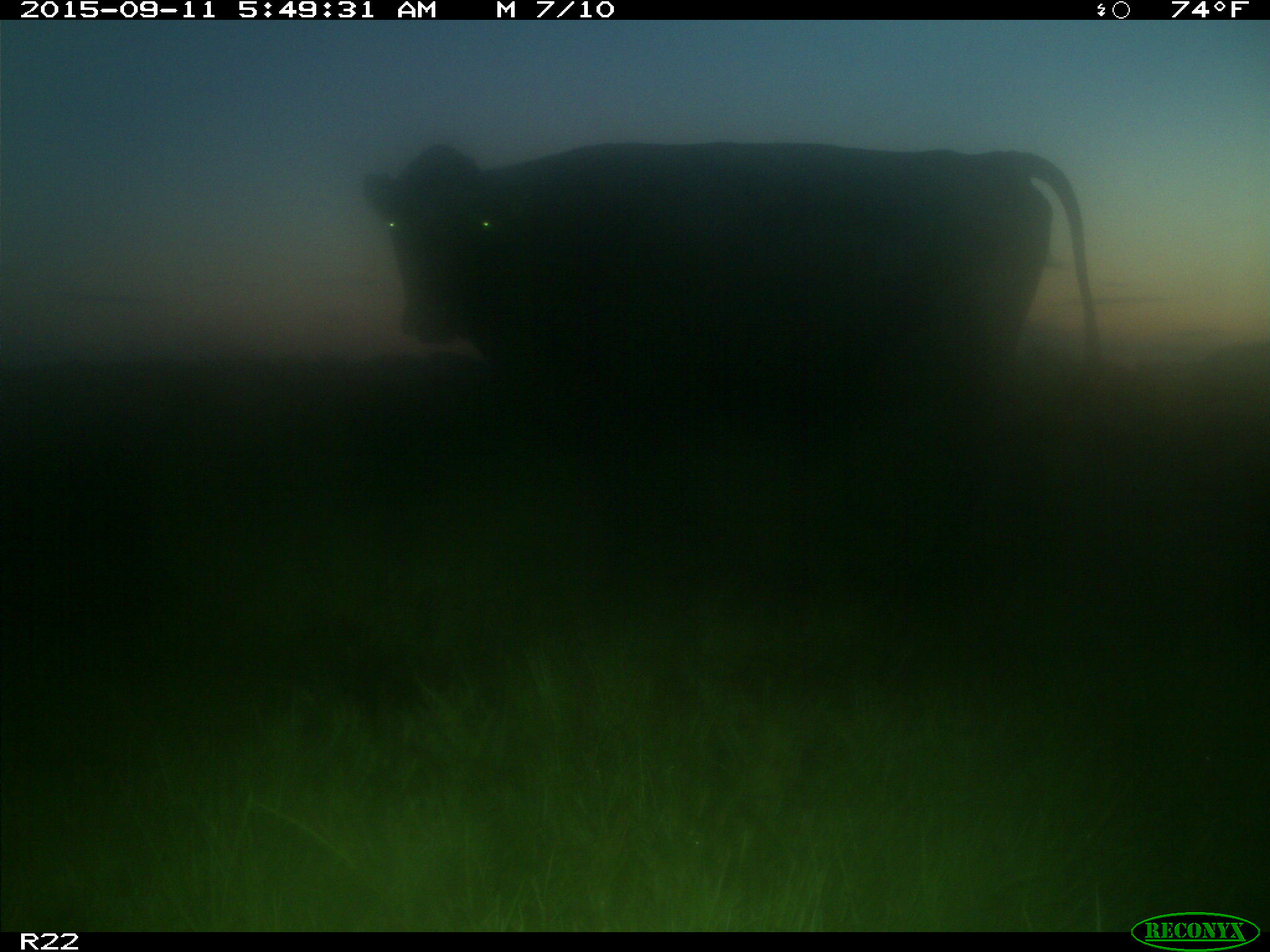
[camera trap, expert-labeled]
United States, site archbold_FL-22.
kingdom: Animalia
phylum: Chordata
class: Mammalia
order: Artiodactyla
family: Bovidae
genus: Bos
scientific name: Bos taurus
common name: domestic cow